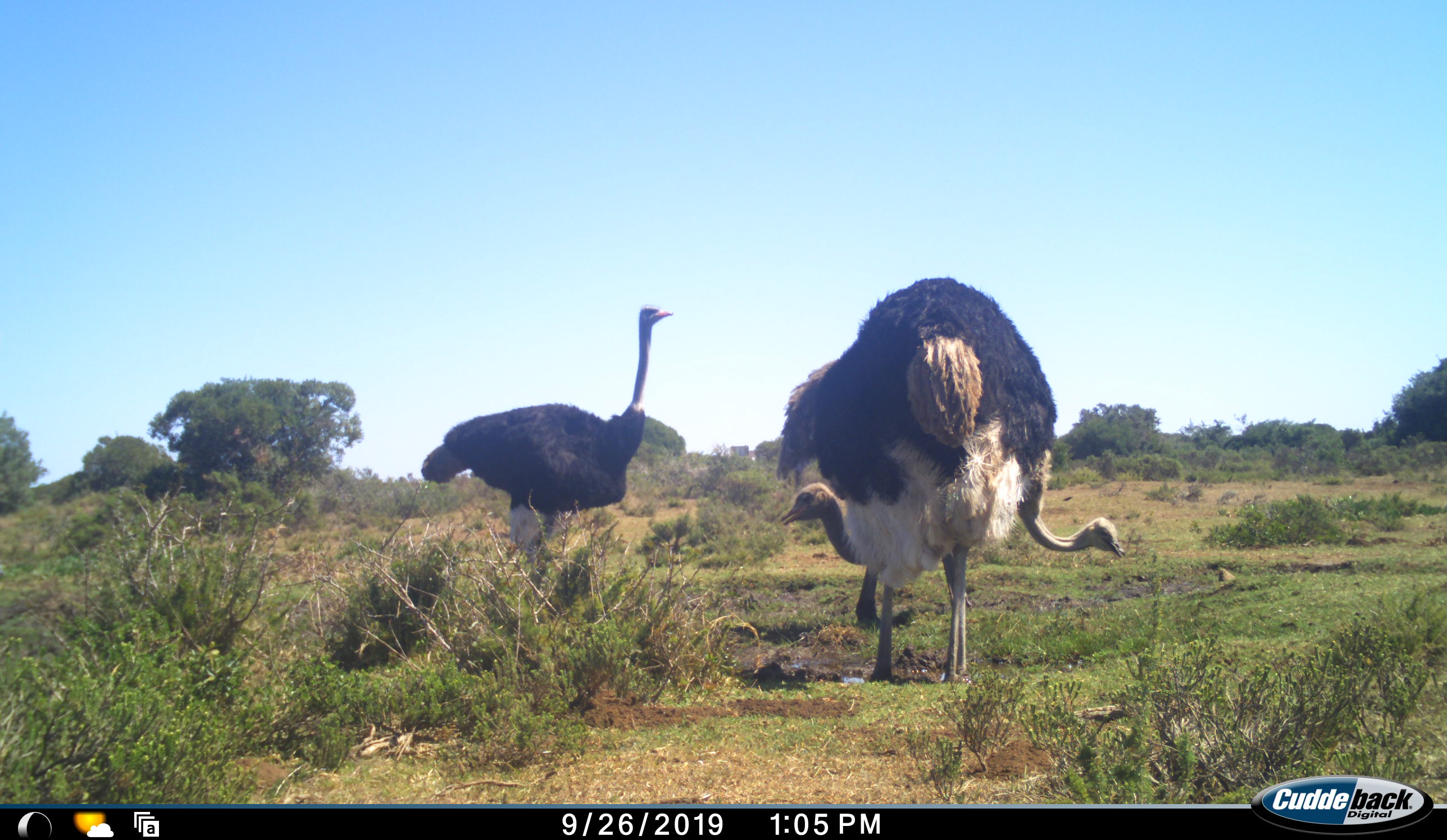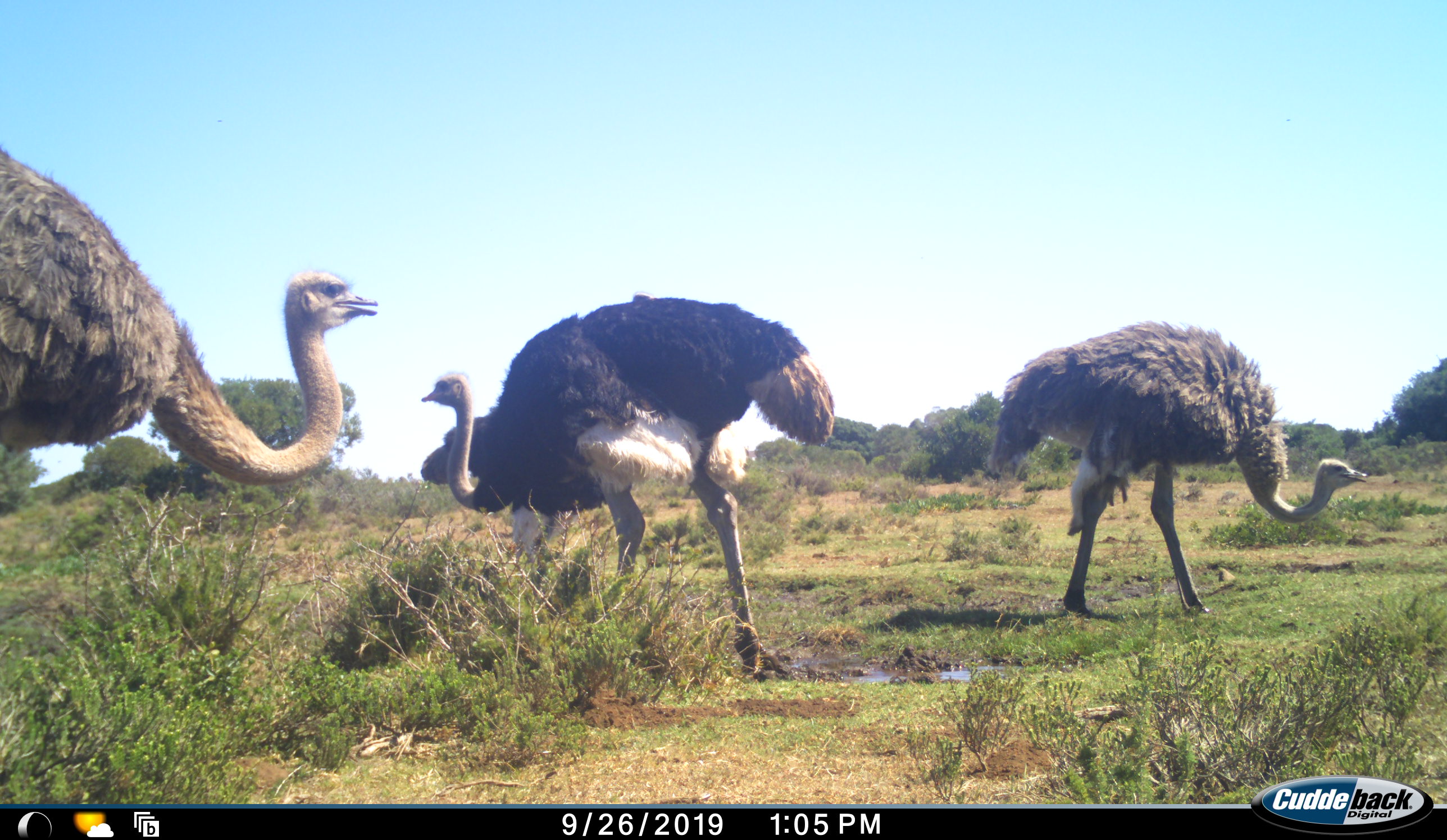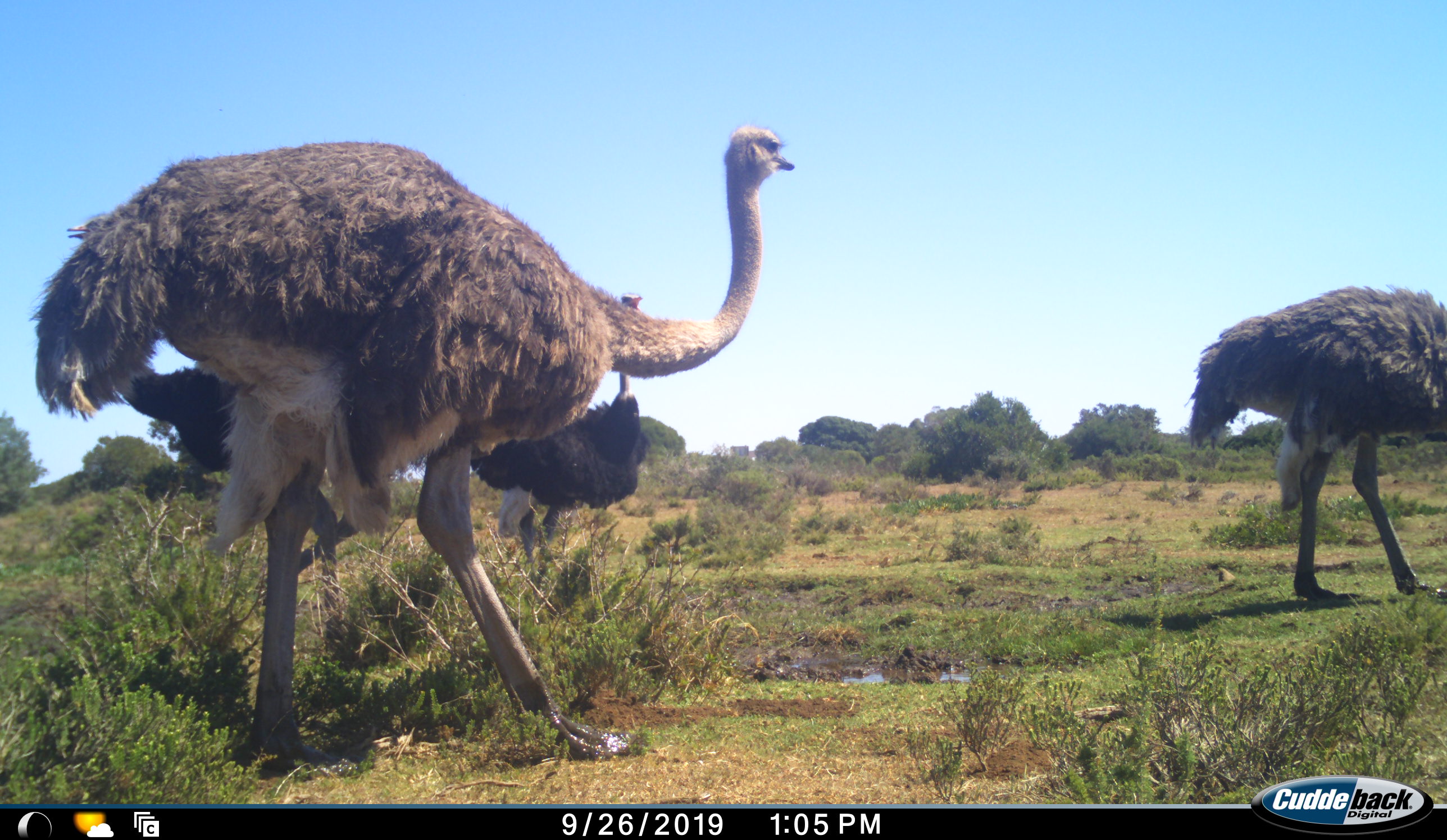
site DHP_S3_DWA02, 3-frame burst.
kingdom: Animalia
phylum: Chordata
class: Aves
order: Struthioniformes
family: Struthionidae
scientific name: Struthionidae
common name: ostrich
Ostrich (Struthionidae), count 4. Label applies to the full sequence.